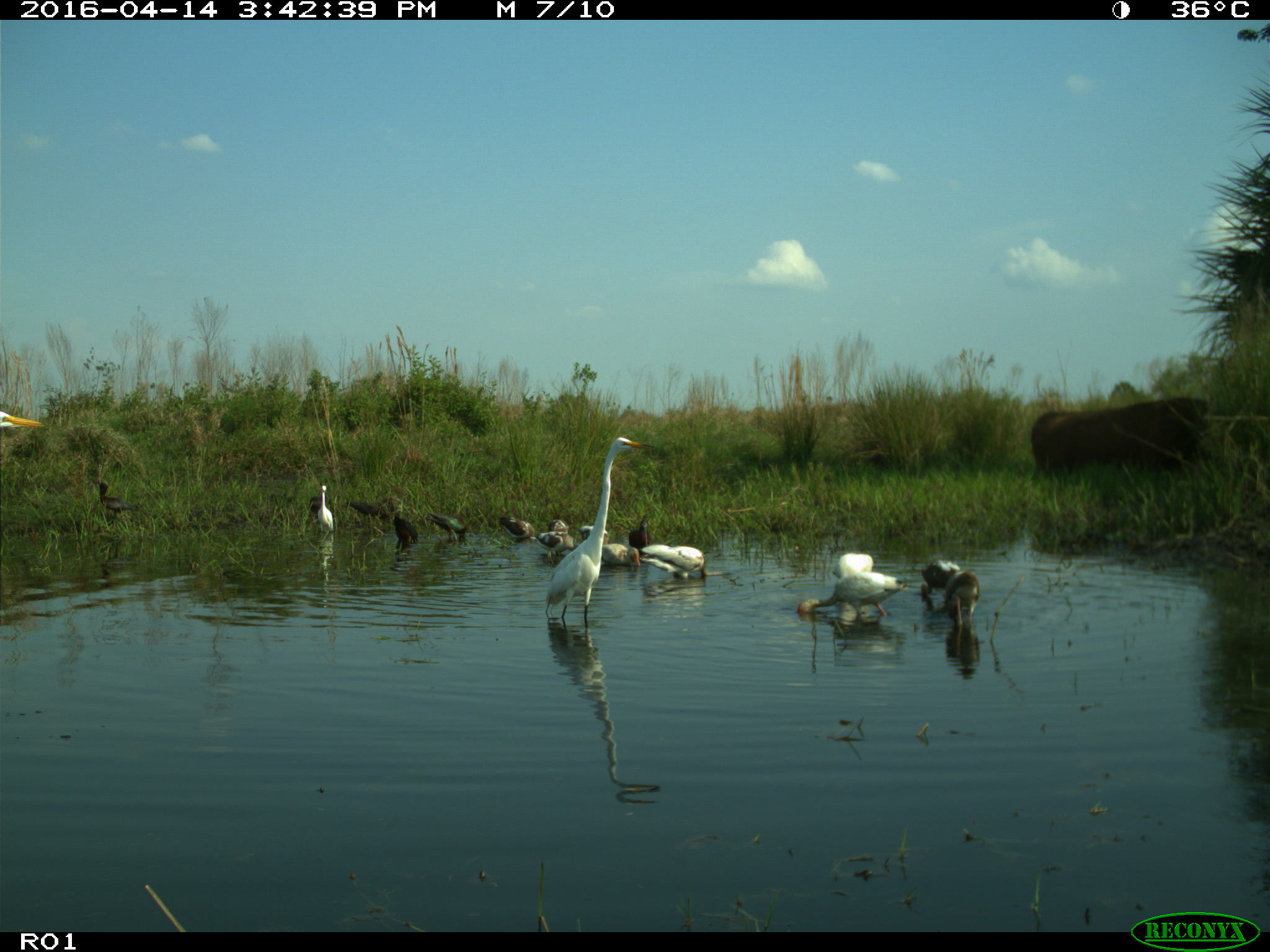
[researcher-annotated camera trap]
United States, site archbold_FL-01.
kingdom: Animalia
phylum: Chordata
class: Mammalia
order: Artiodactyla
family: Bovidae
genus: Bos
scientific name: Bos taurus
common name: domestic cow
Bos taurus (domestic cow).